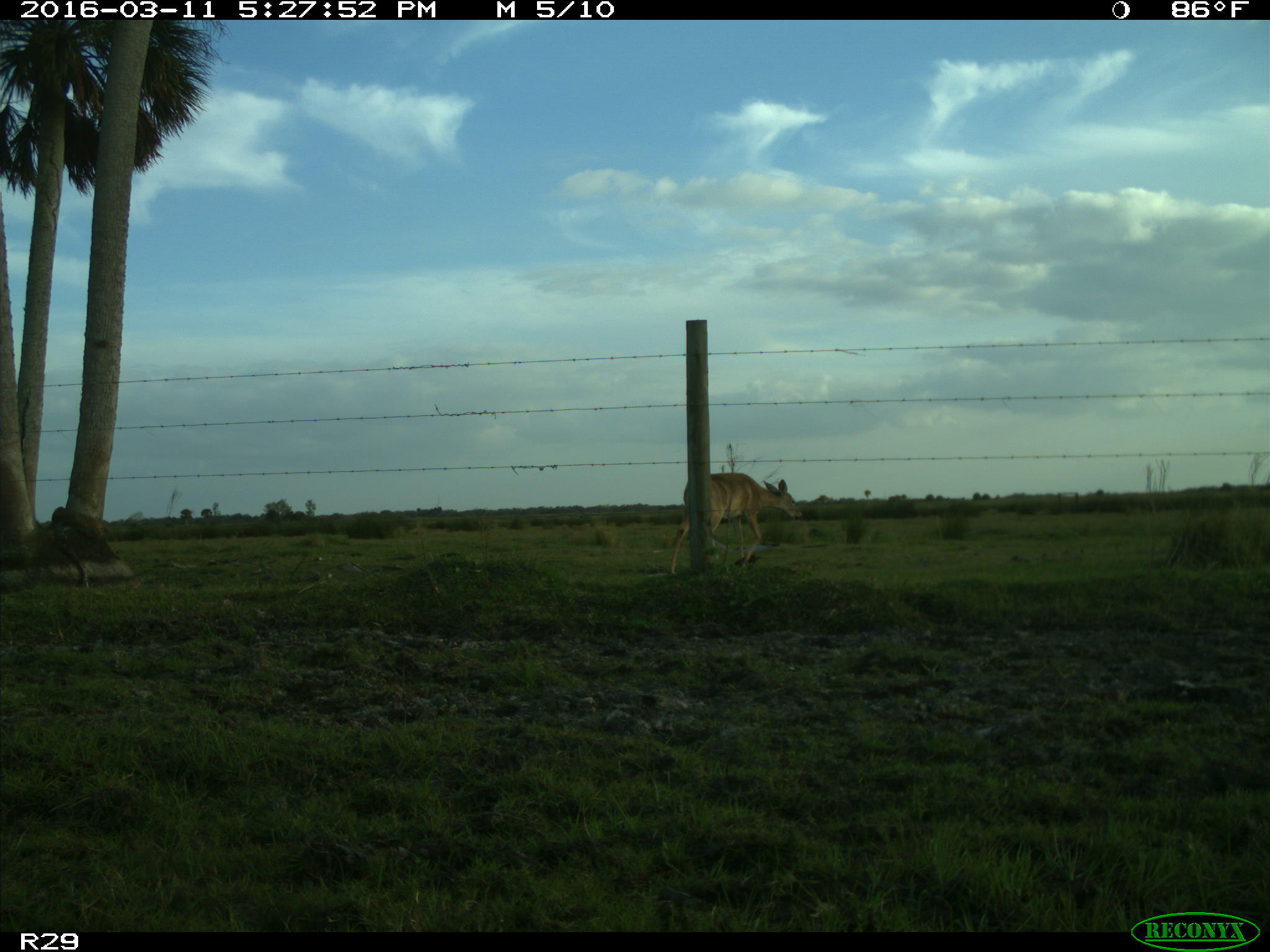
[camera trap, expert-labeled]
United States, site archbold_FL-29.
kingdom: Animalia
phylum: Chordata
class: Mammalia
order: Artiodactyla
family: Cervidae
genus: Odocoileus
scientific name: Odocoileus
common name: deer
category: unidentified deer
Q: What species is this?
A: Unidentified deer (deer) (Odocoileus).